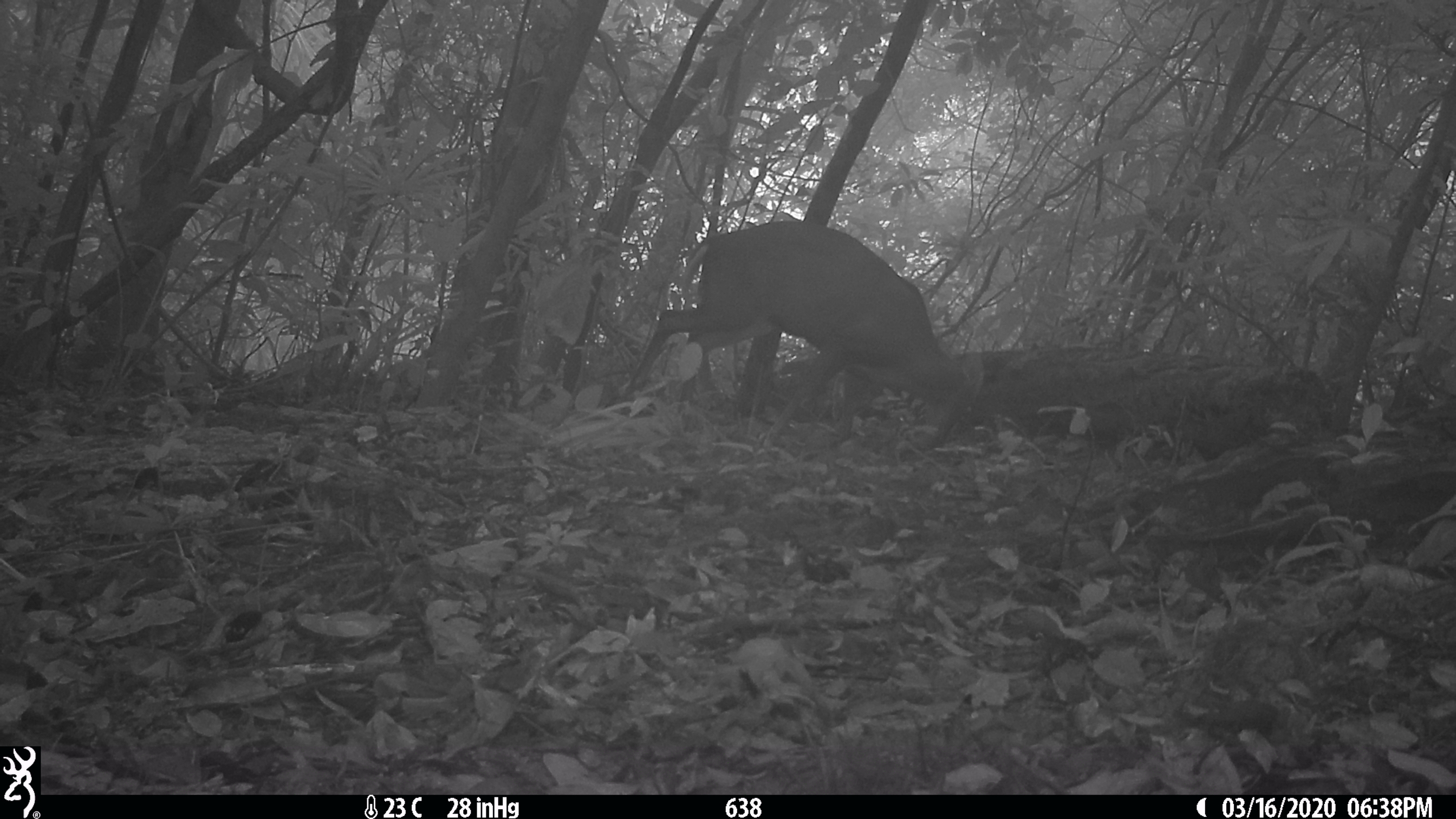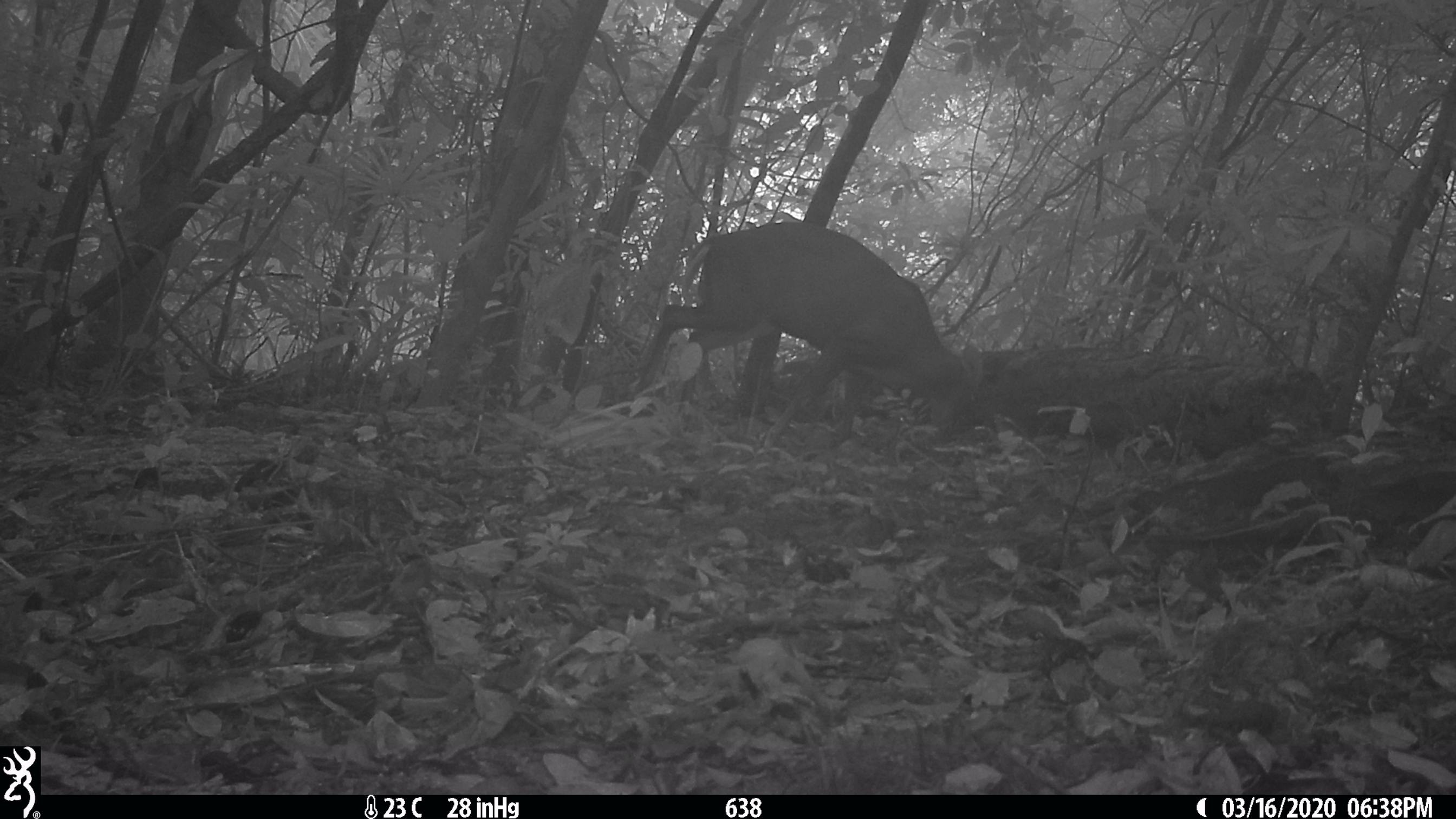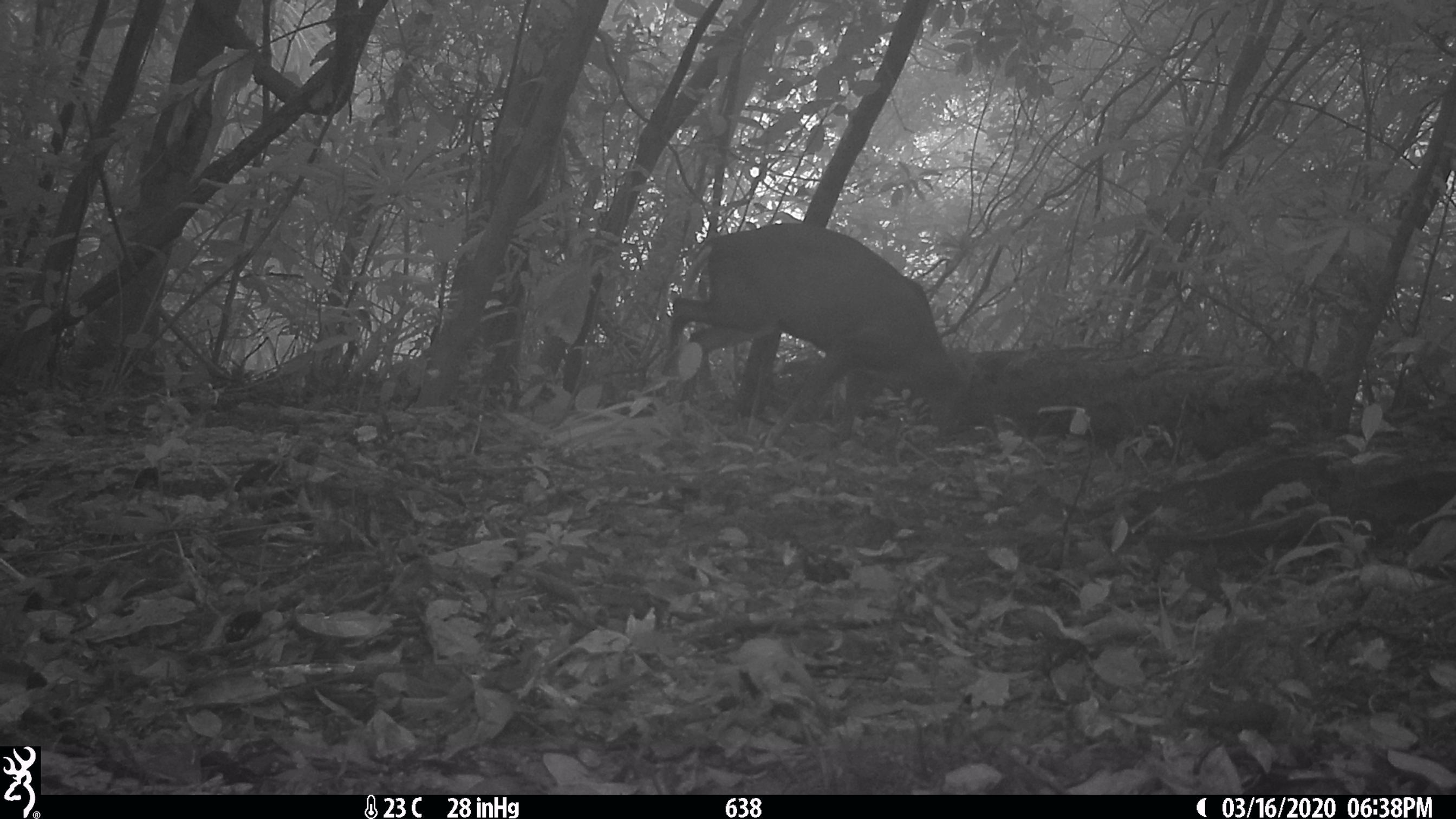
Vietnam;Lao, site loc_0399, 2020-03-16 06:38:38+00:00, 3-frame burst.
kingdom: Animalia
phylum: Chordata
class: Mammalia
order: Artiodactyla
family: Cervidae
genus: Muntiacus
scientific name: Muntiacus rooseveltorum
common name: roosevelt's muntjac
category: roosevelts muntjac group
Roosevelts muntjac group (roosevelt's muntjac) (Muntiacus rooseveltorum). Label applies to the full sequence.